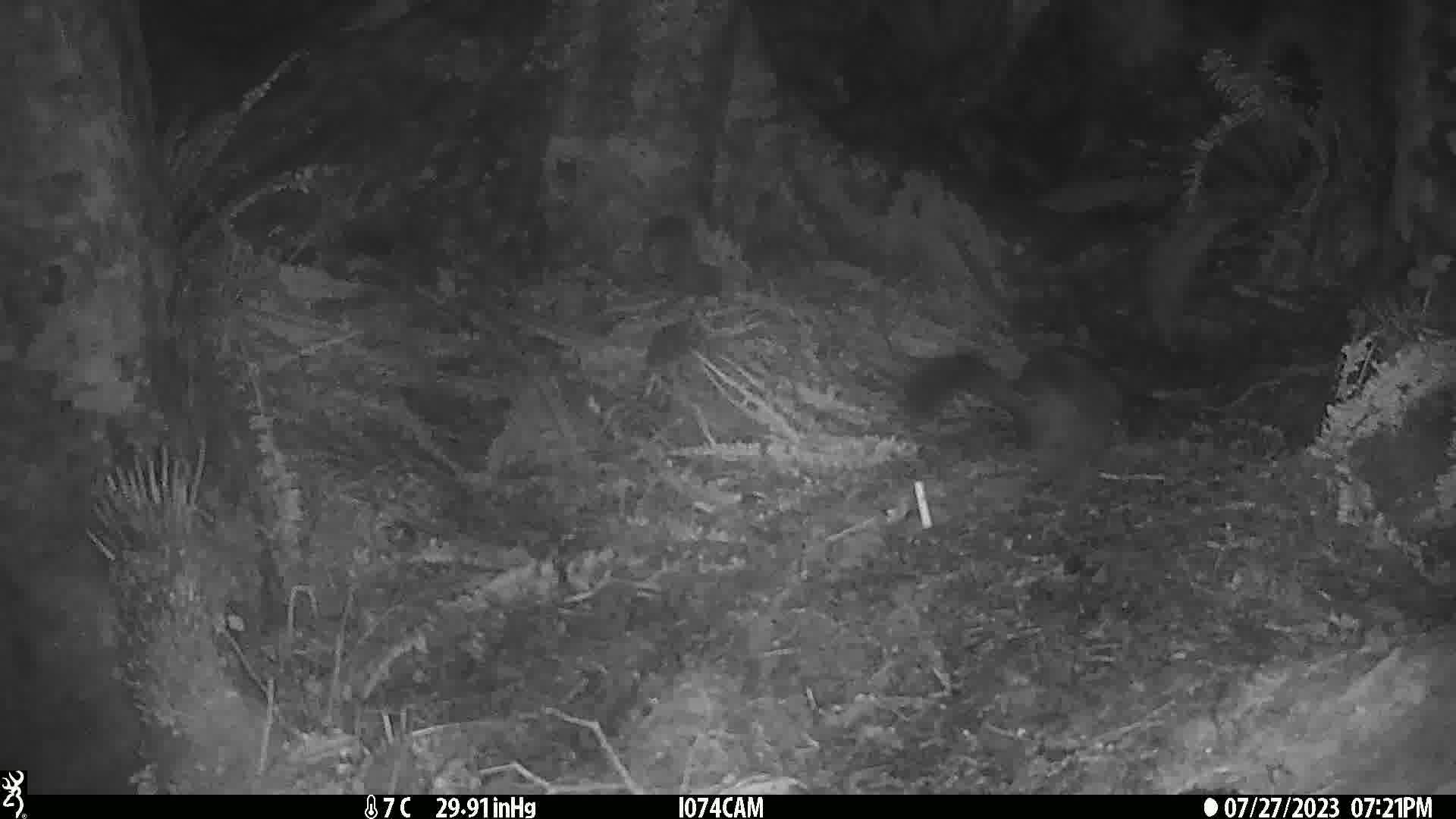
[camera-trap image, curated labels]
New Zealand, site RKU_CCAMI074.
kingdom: Animalia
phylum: Chordata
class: Mammalia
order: Diprotodontia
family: Phalangeridae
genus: Trichosurus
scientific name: Trichosurus vulpecula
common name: common brushtail possum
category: possum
Possum (common brushtail possum) (Trichosurus vulpecula).